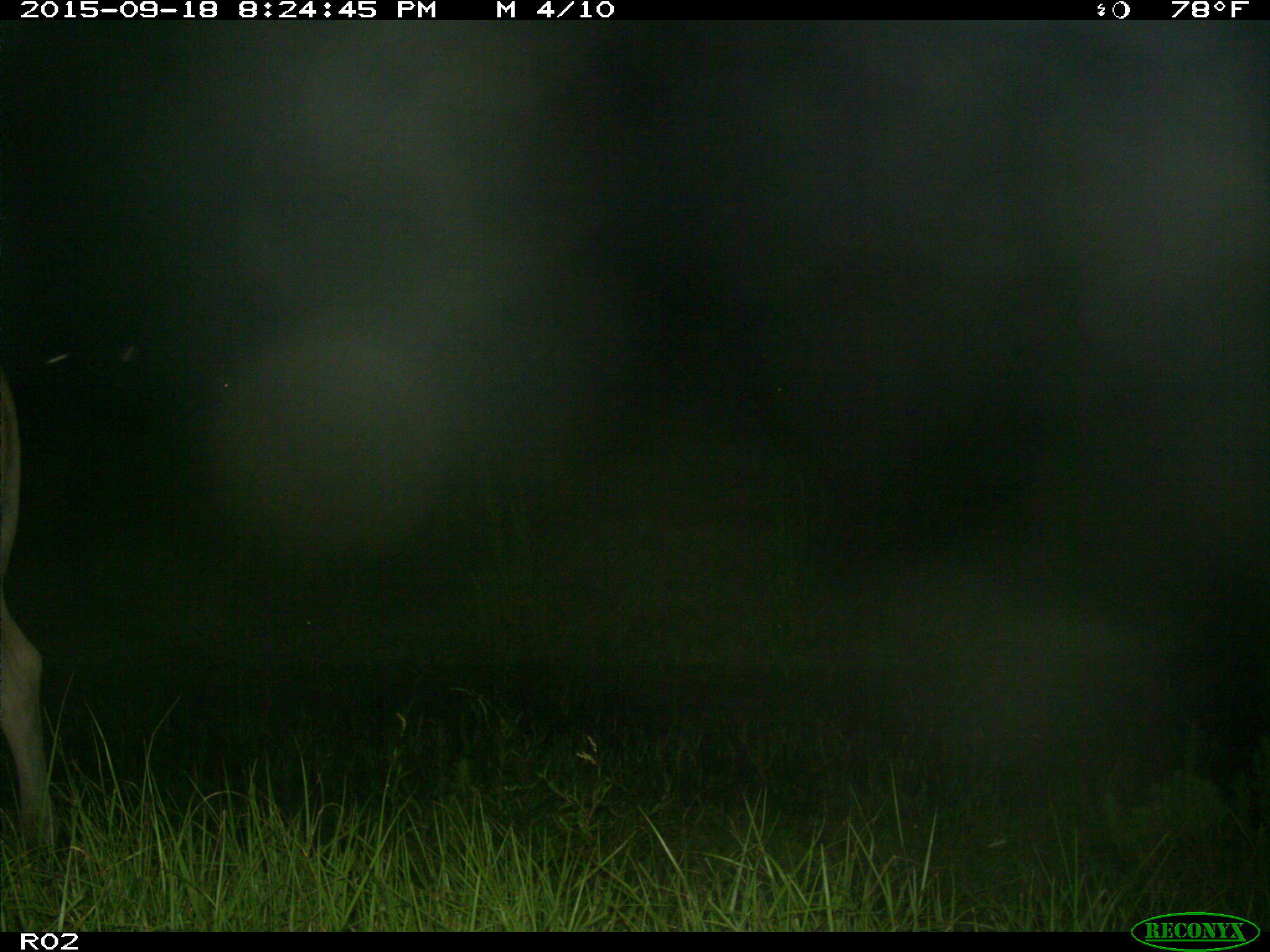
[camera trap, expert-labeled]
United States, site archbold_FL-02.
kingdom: Animalia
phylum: Chordata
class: Mammalia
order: Artiodactyla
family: Bovidae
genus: Bos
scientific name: Bos taurus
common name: domestic cow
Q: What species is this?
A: Bos taurus (domestic cow).